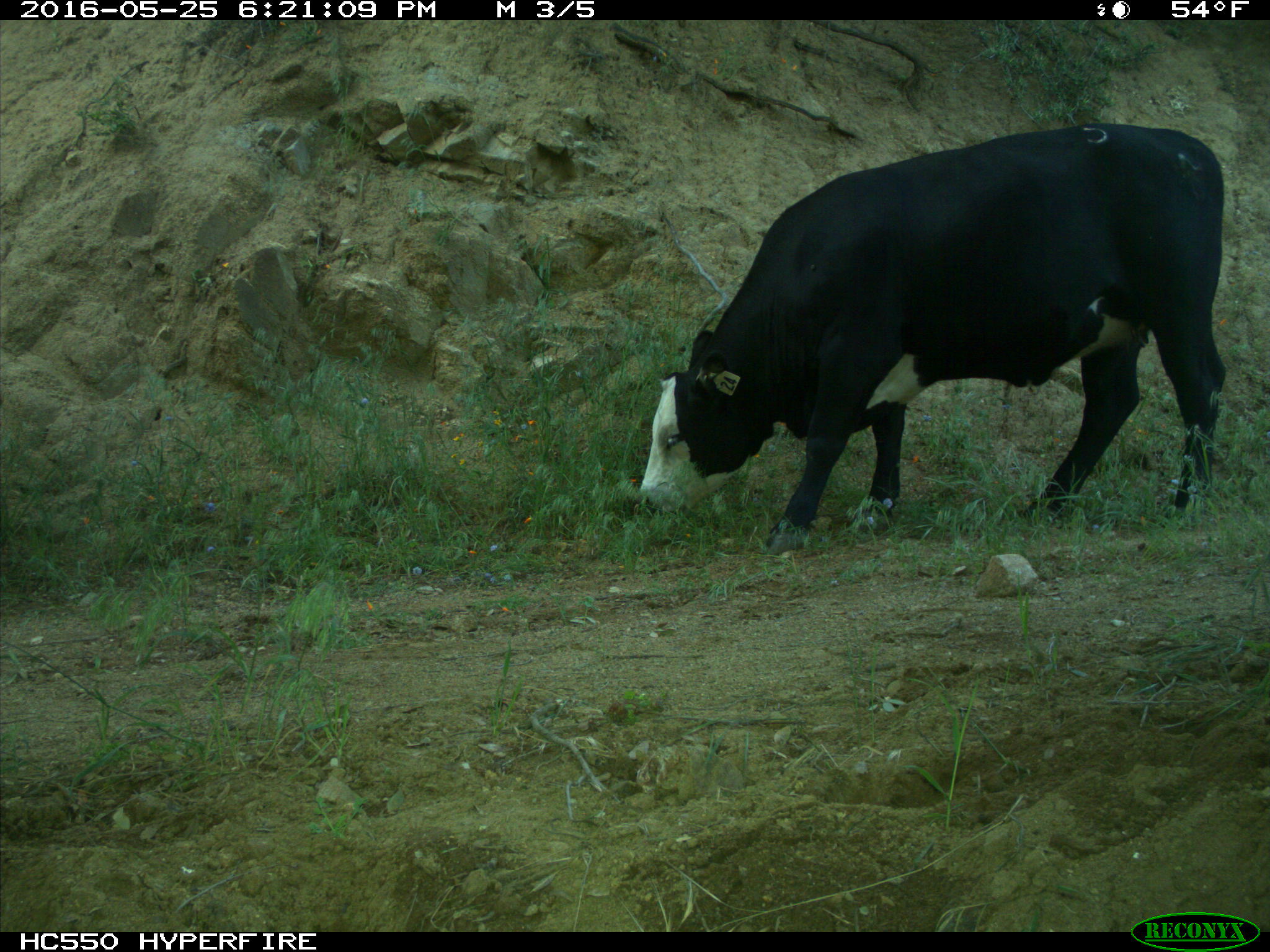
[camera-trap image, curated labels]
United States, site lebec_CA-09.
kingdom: Animalia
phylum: Chordata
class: Mammalia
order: Artiodactyla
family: Bovidae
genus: Bos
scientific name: Bos taurus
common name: domestic cow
Bos taurus (domestic cow).